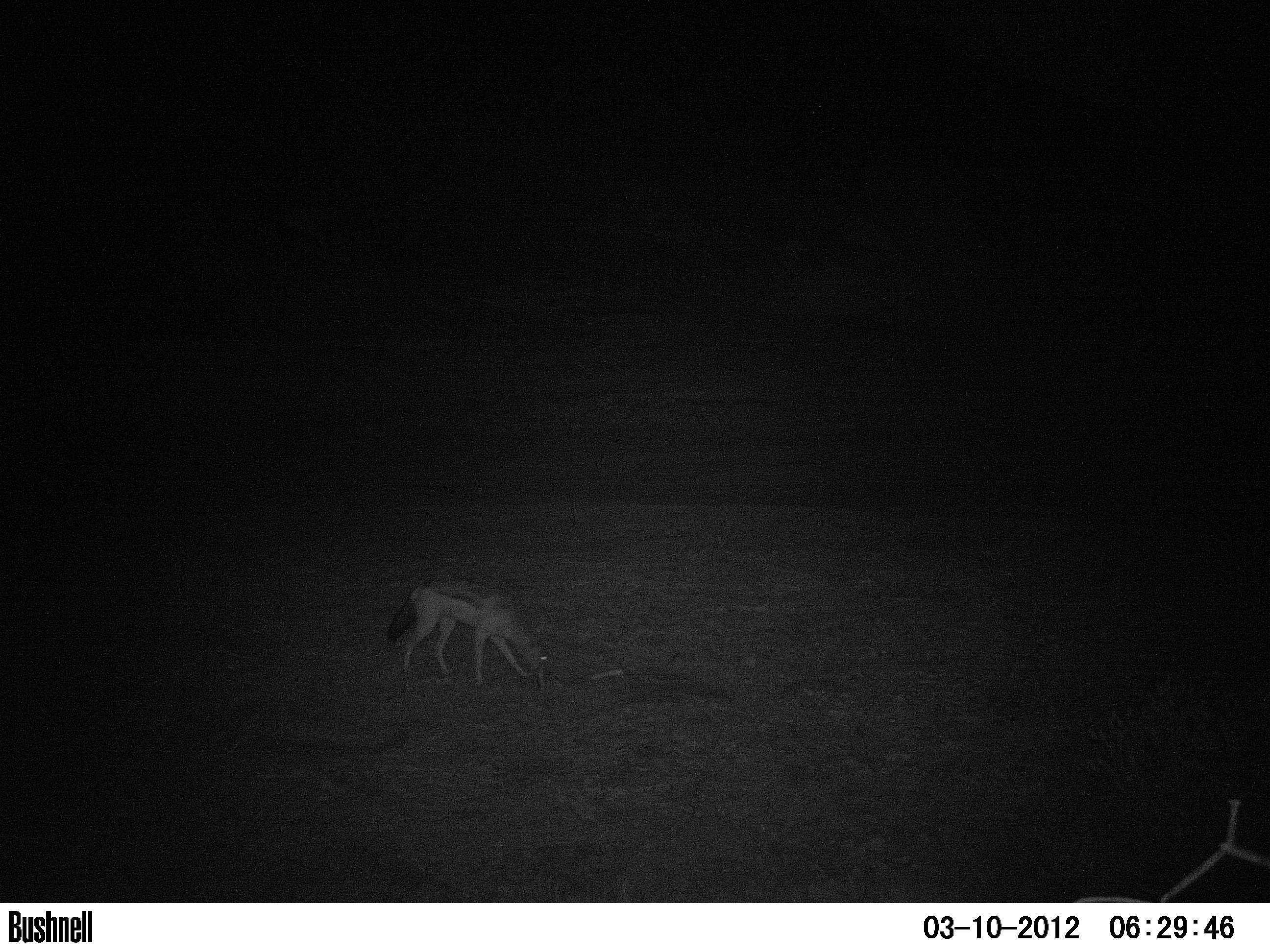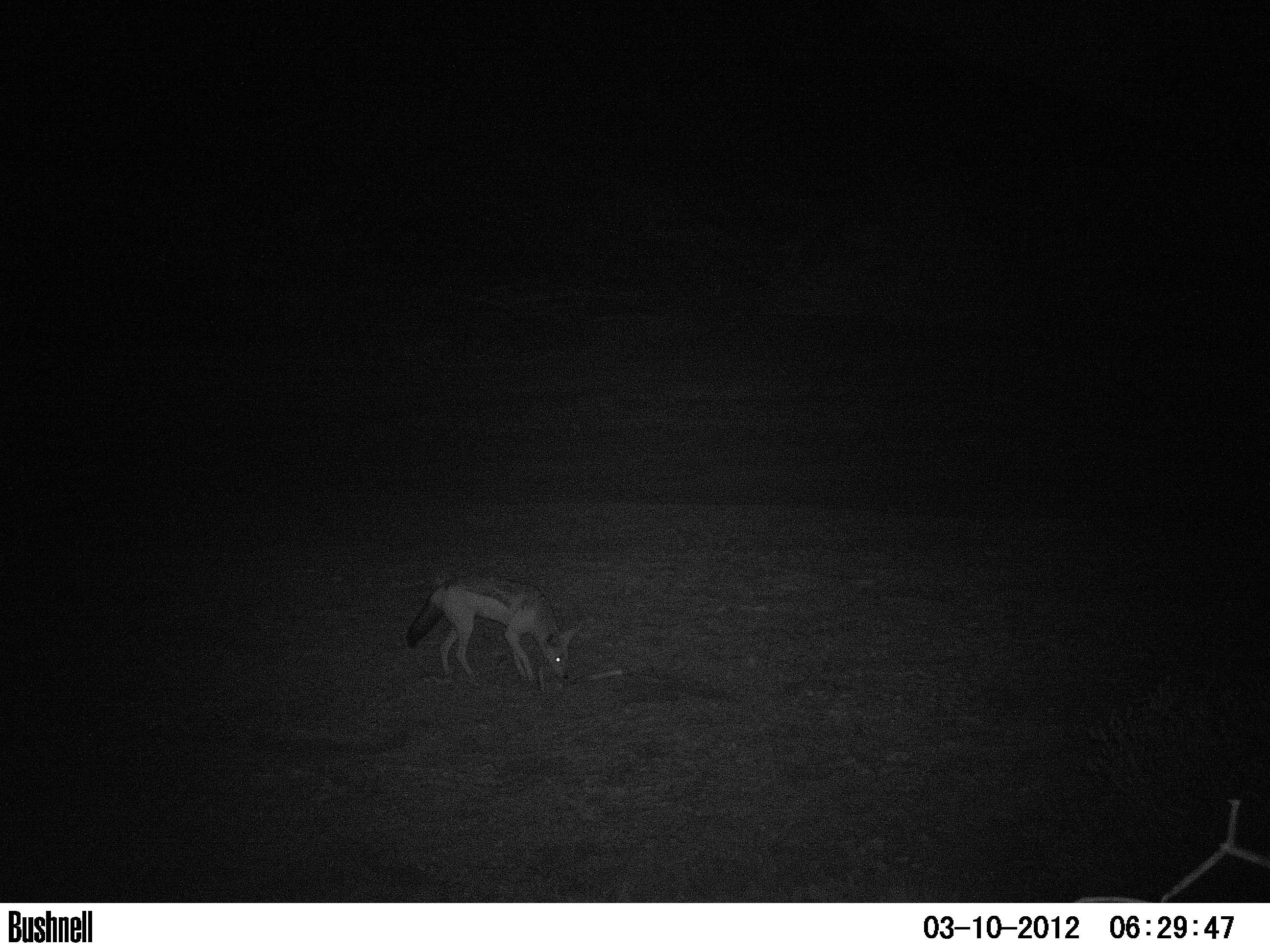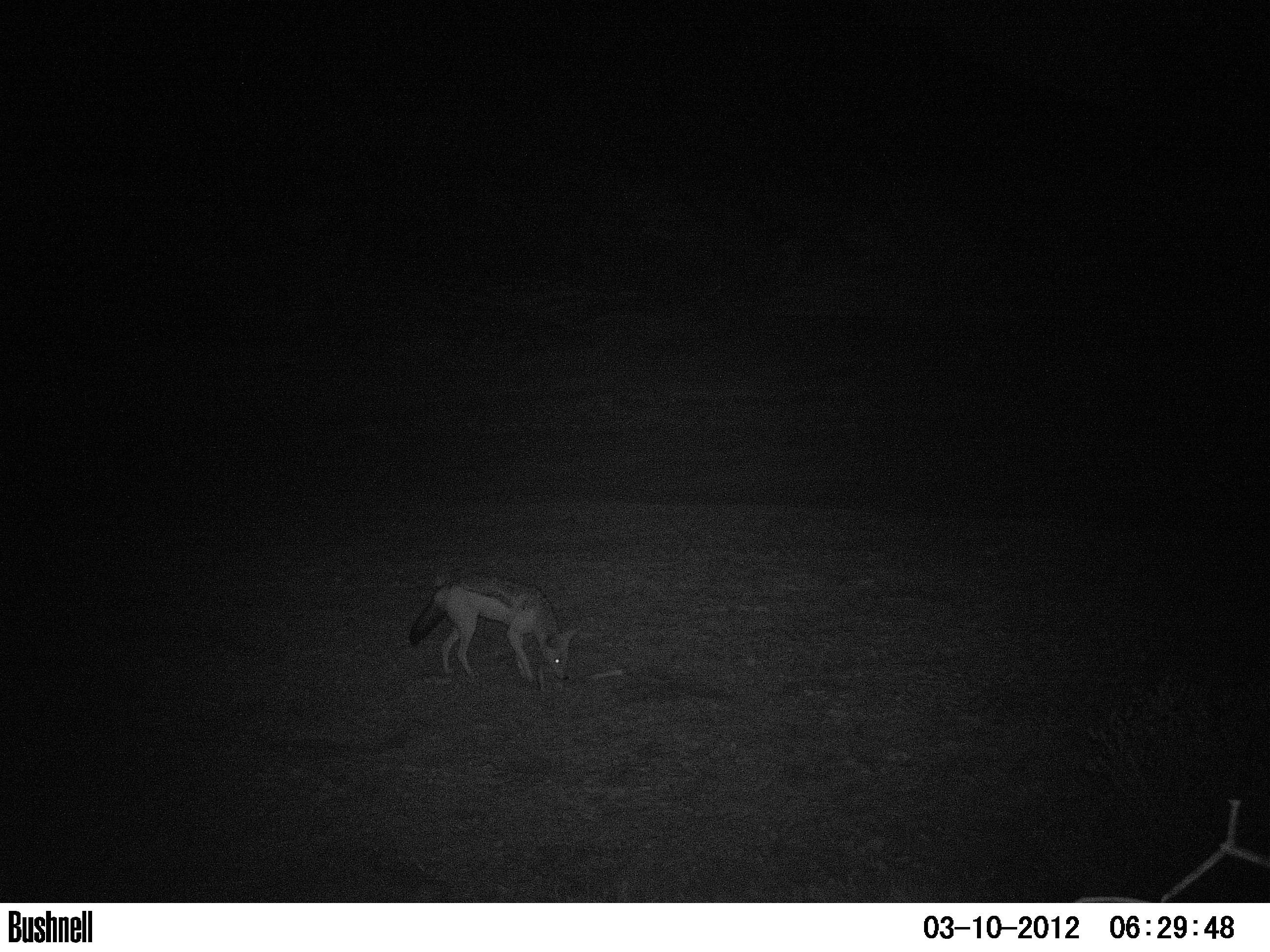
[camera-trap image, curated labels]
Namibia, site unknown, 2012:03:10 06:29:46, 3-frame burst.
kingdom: Animalia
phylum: Chordata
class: Mammalia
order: Carnivora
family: Canidae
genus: Lupulella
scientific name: Lupulella mesomelas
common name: black-backed jackal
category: canis mesomelas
Canis mesomelas (black-backed jackal) (Lupulella mesomelas).